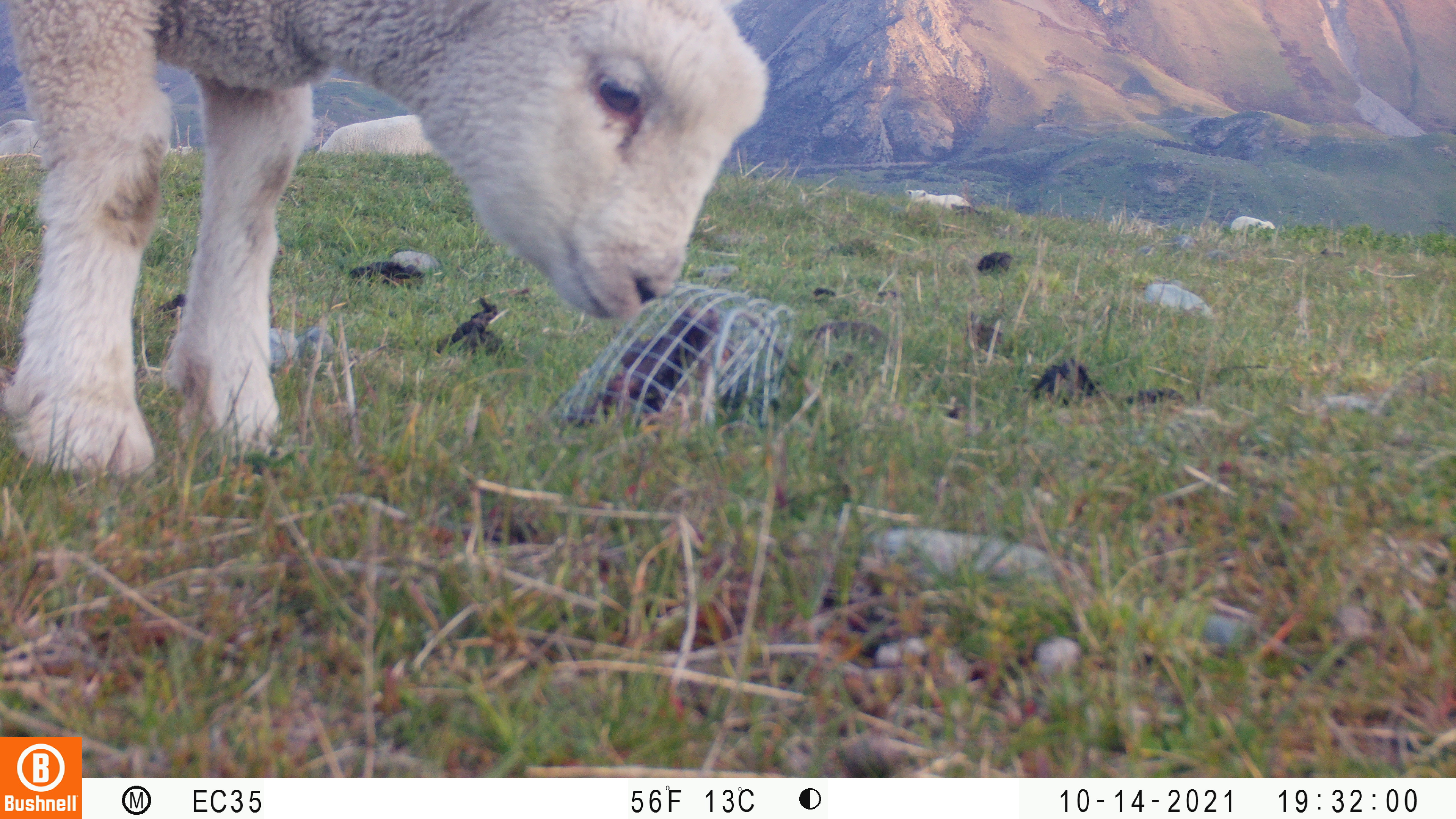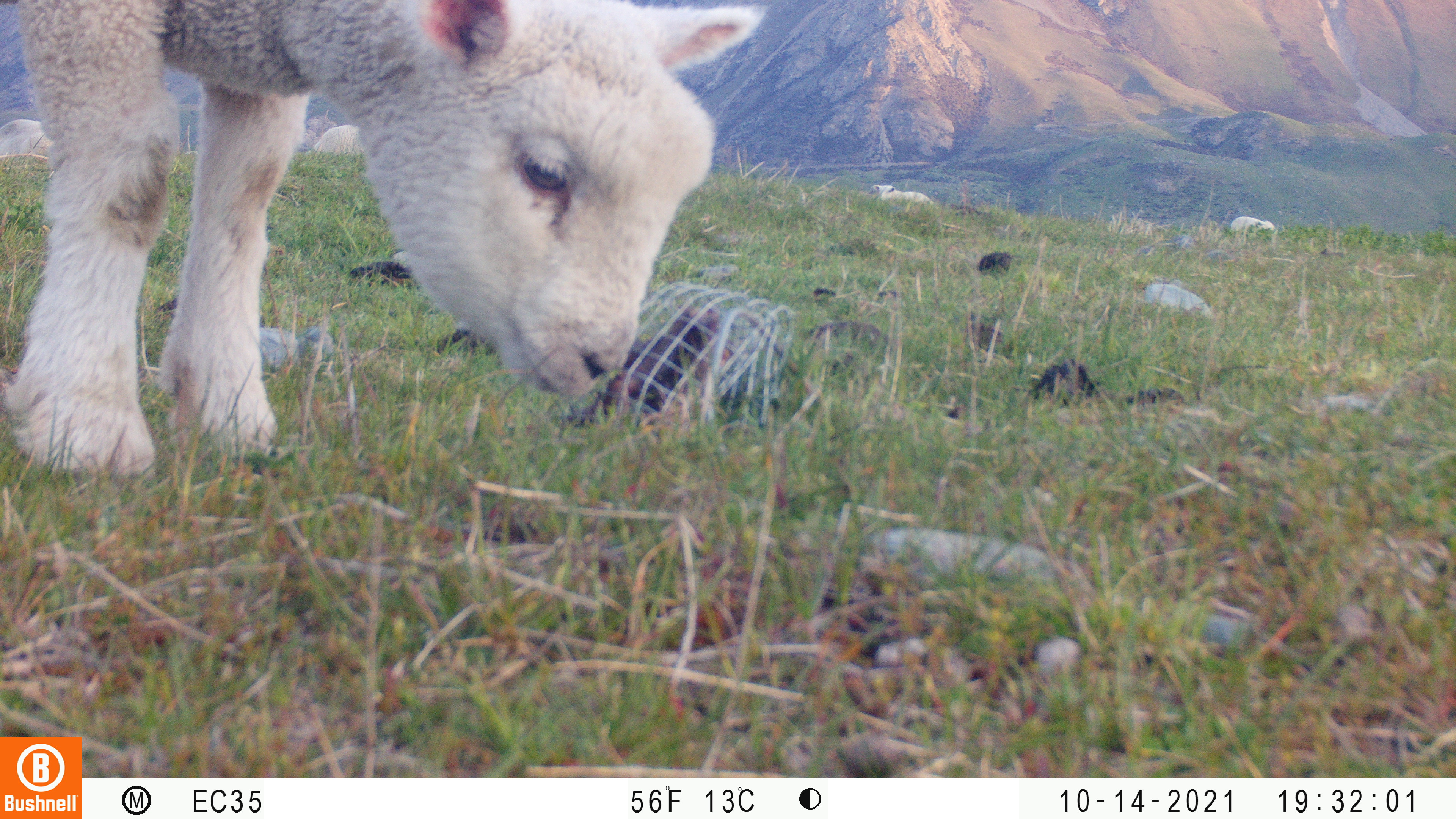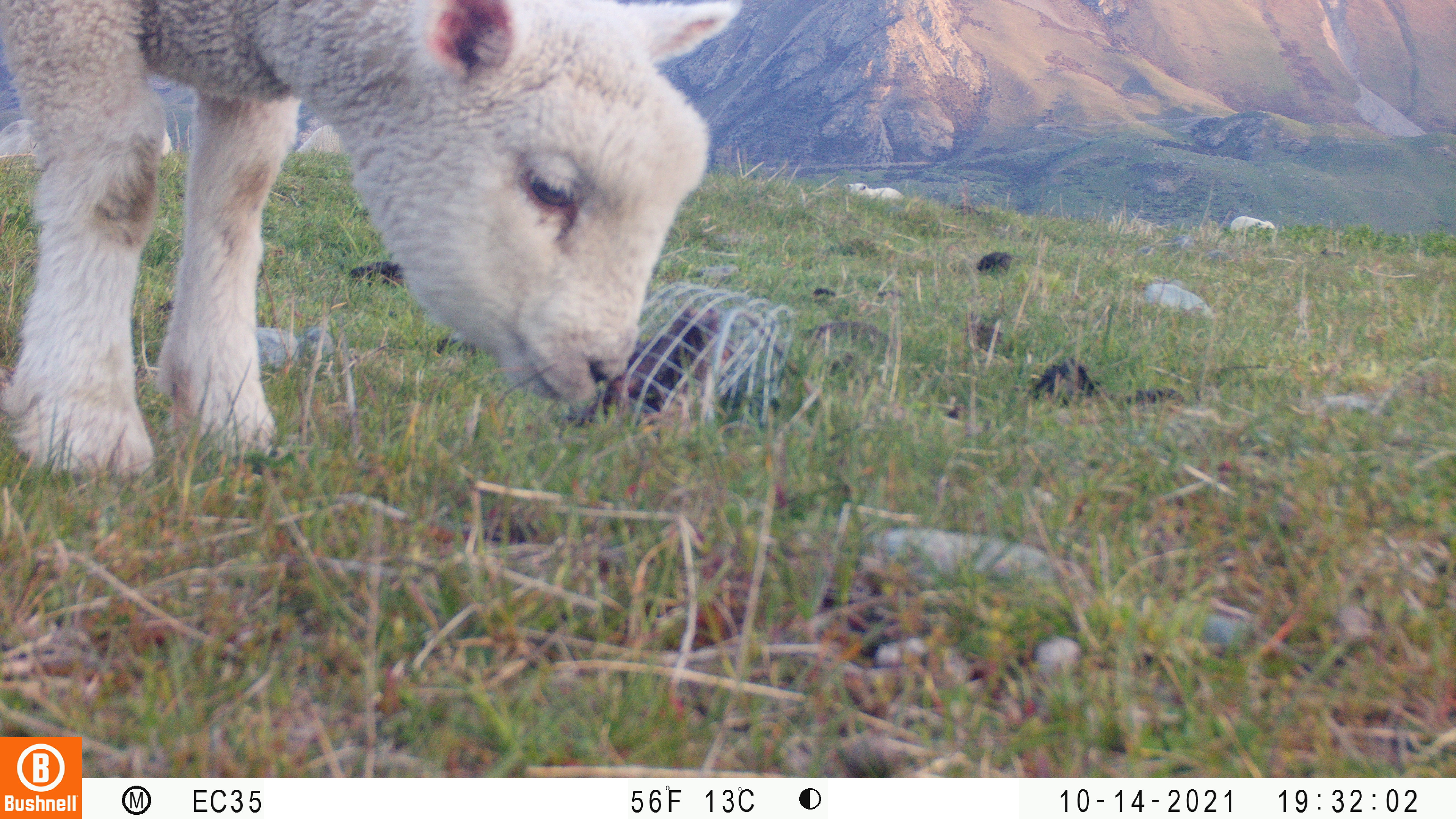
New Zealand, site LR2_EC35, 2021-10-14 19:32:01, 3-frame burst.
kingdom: Animalia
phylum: Chordata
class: Mammalia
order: Artiodactyla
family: Bovidae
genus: Bos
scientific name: Bos taurus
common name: domestic cow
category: cow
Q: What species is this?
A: Cow (domestic cow) (Bos taurus).